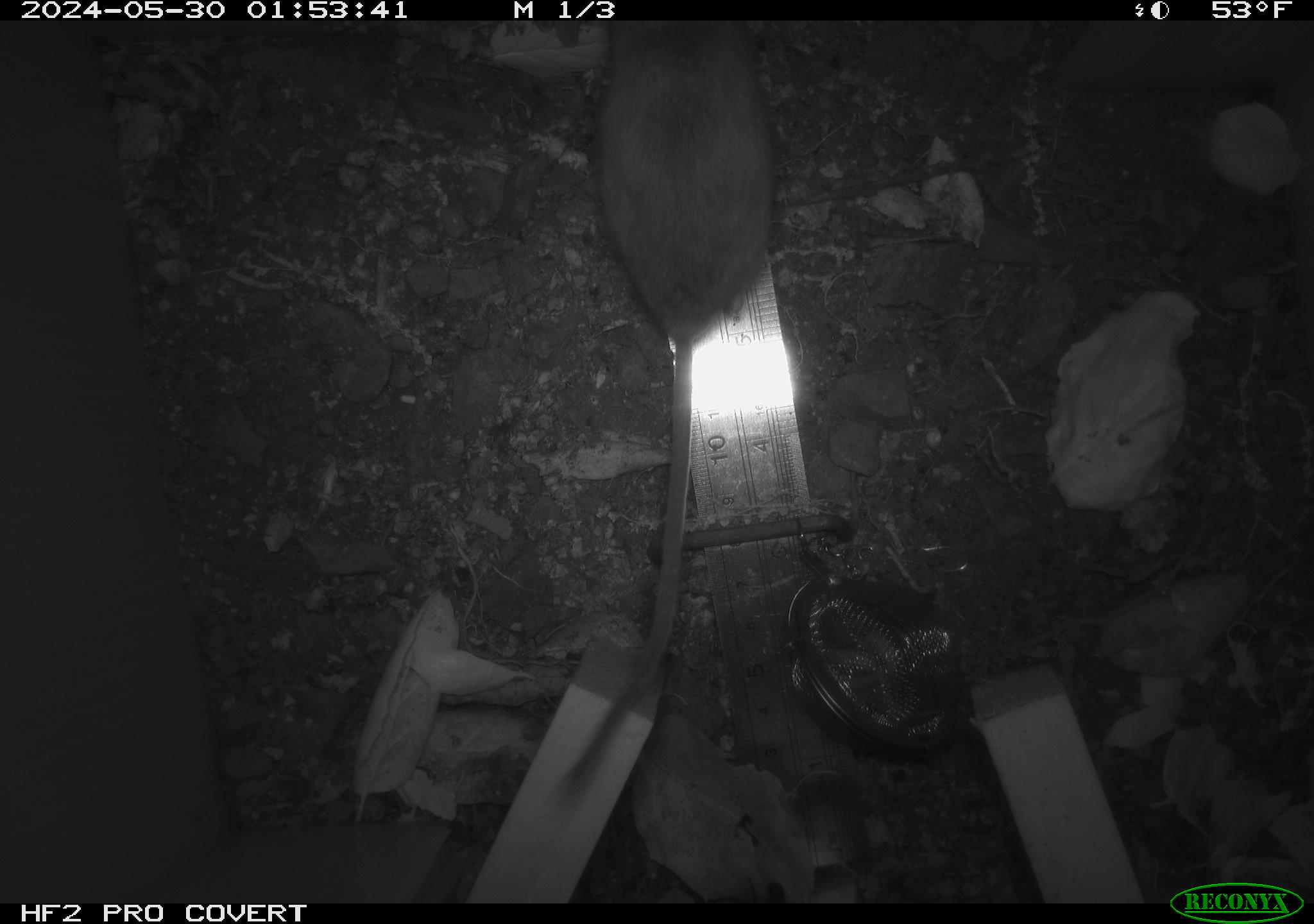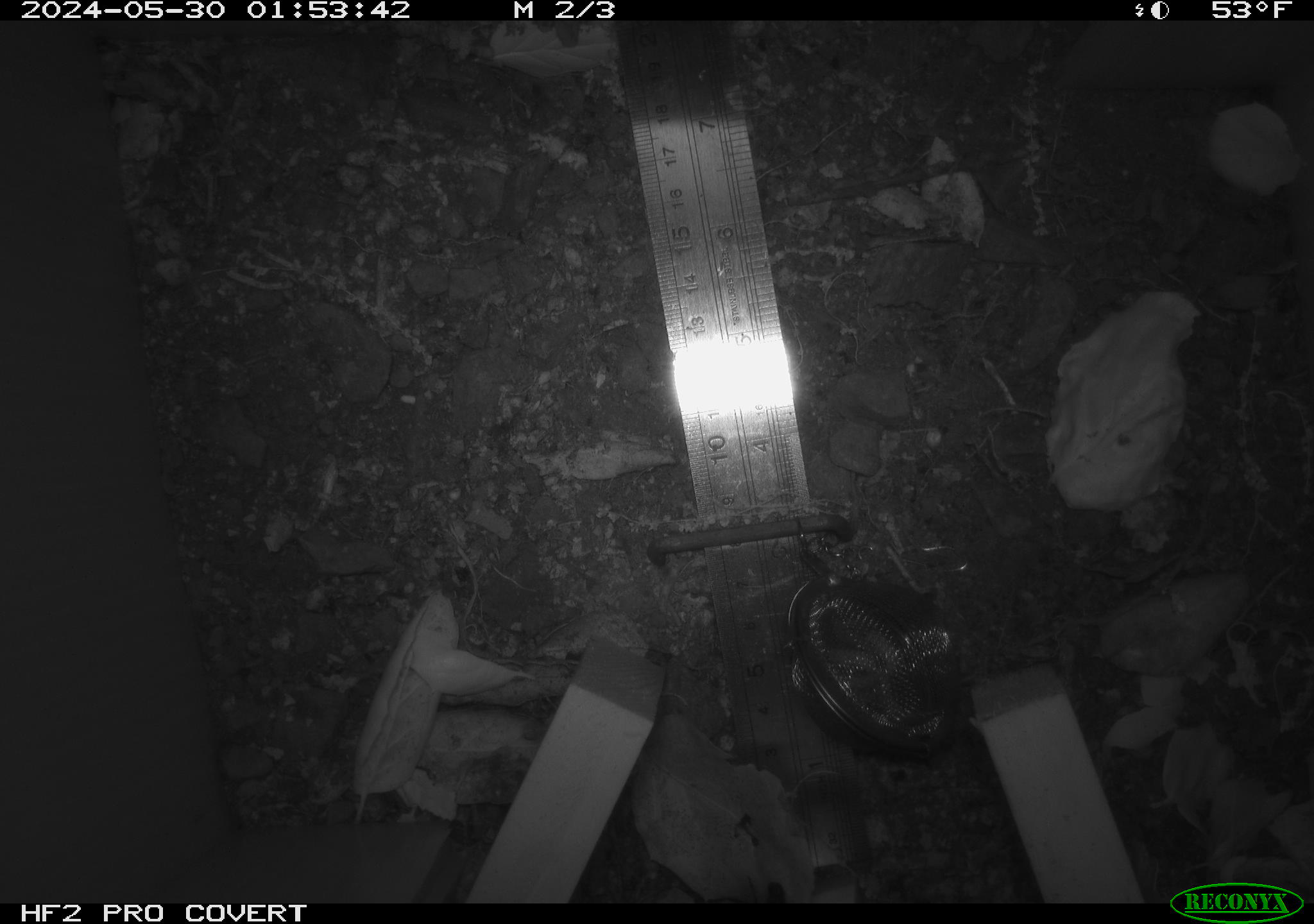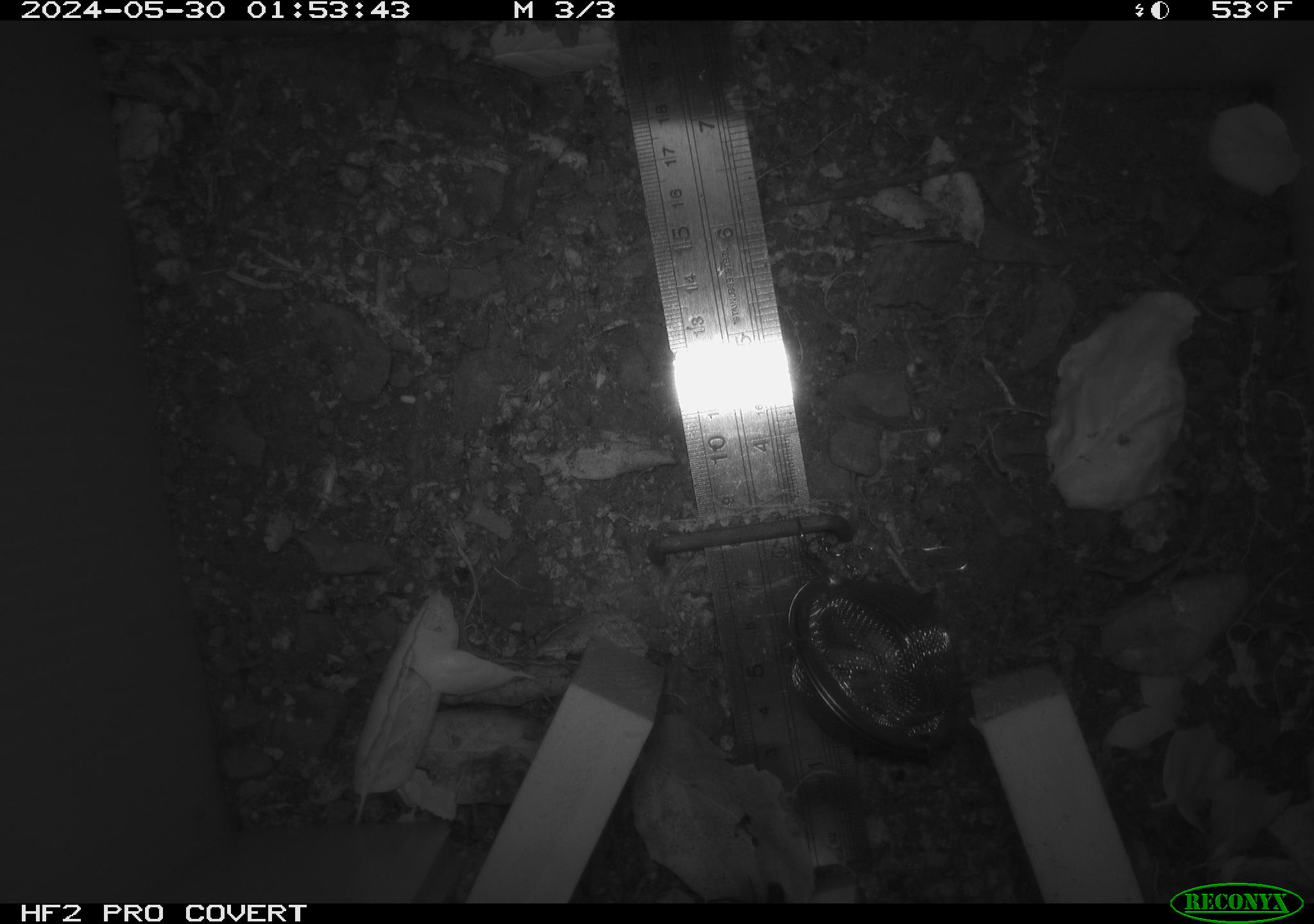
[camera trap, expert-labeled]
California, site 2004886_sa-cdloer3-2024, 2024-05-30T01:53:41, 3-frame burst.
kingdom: Animalia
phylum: Chordata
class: Mammalia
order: Rodentia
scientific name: Rodentia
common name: rodent